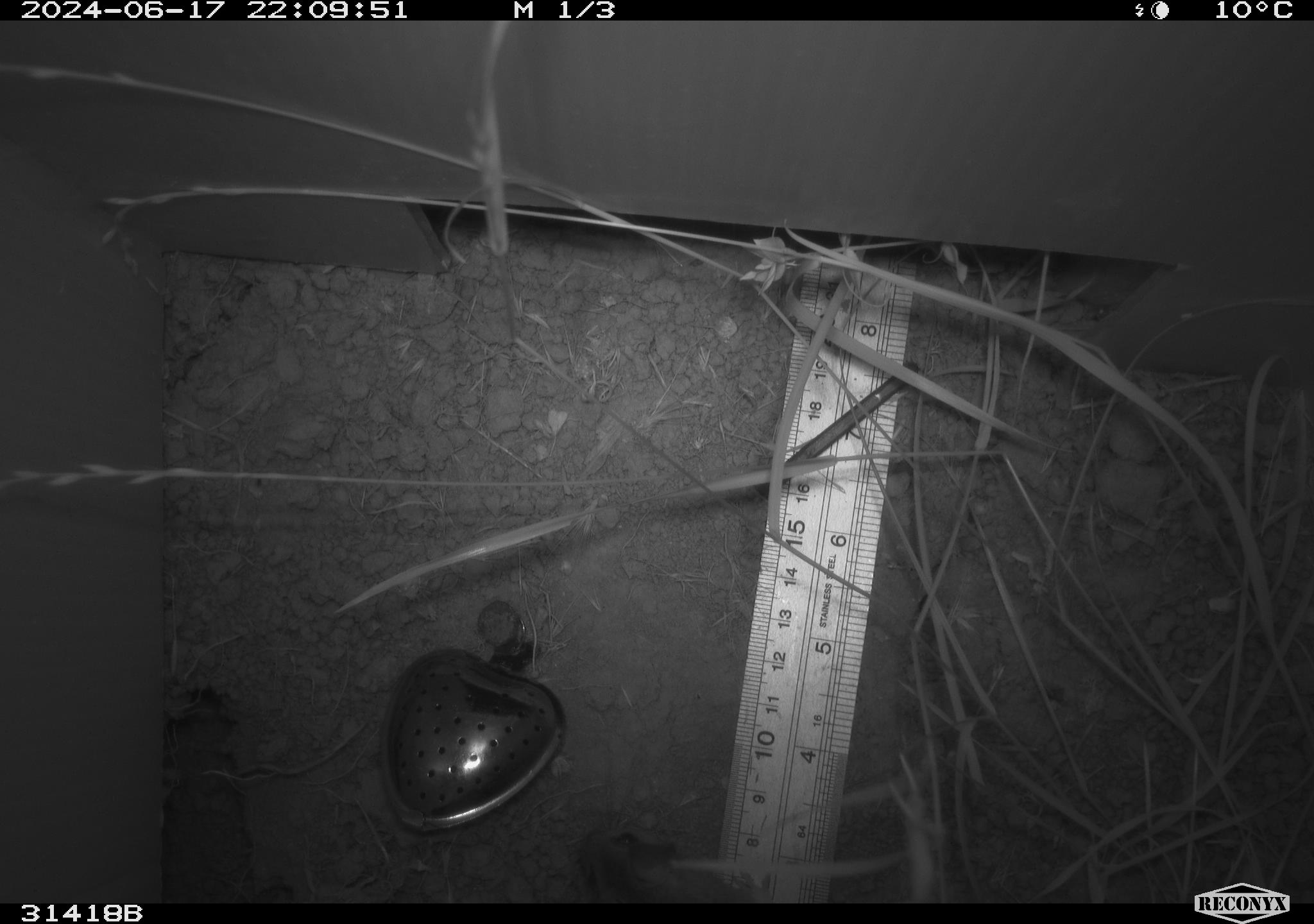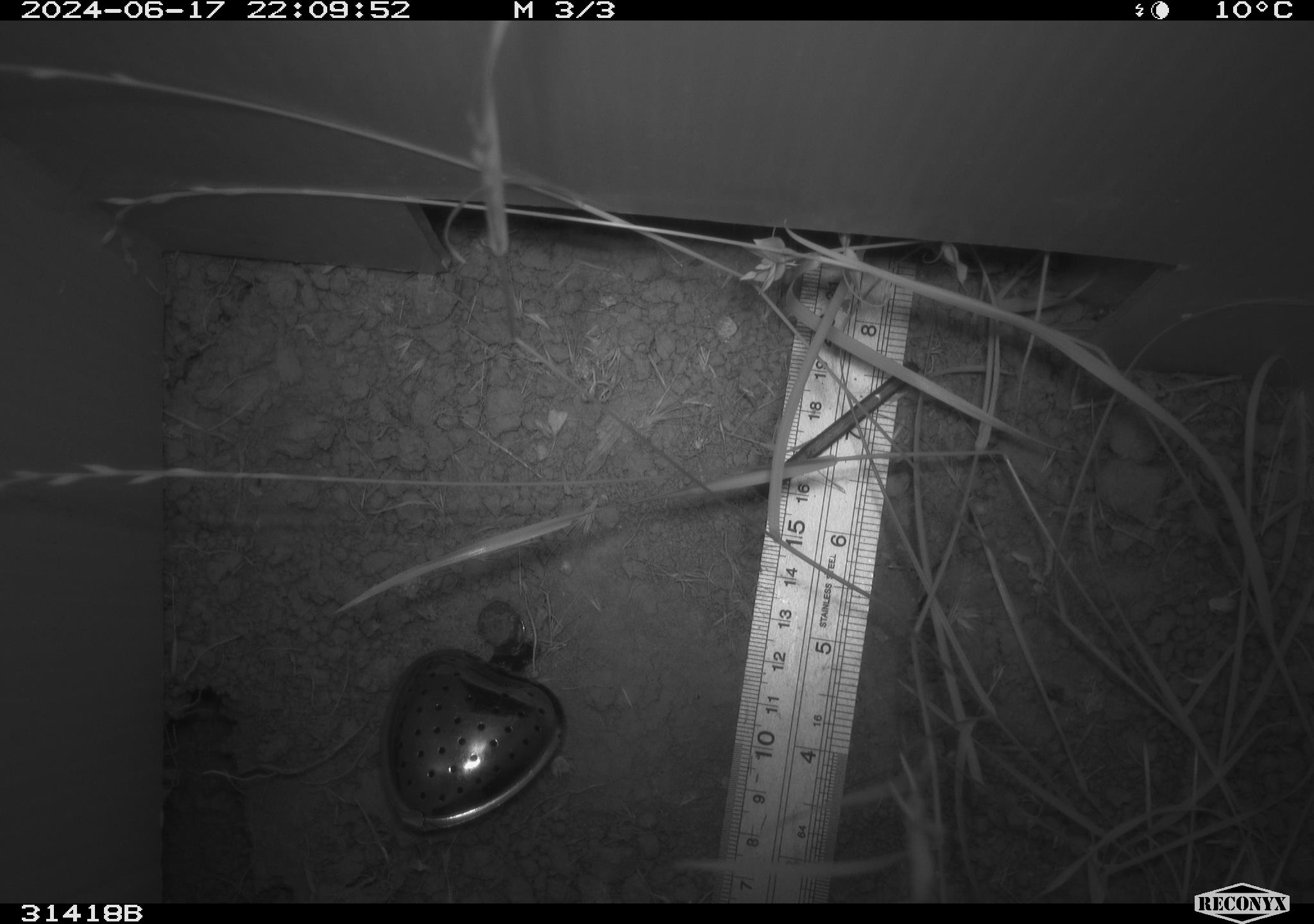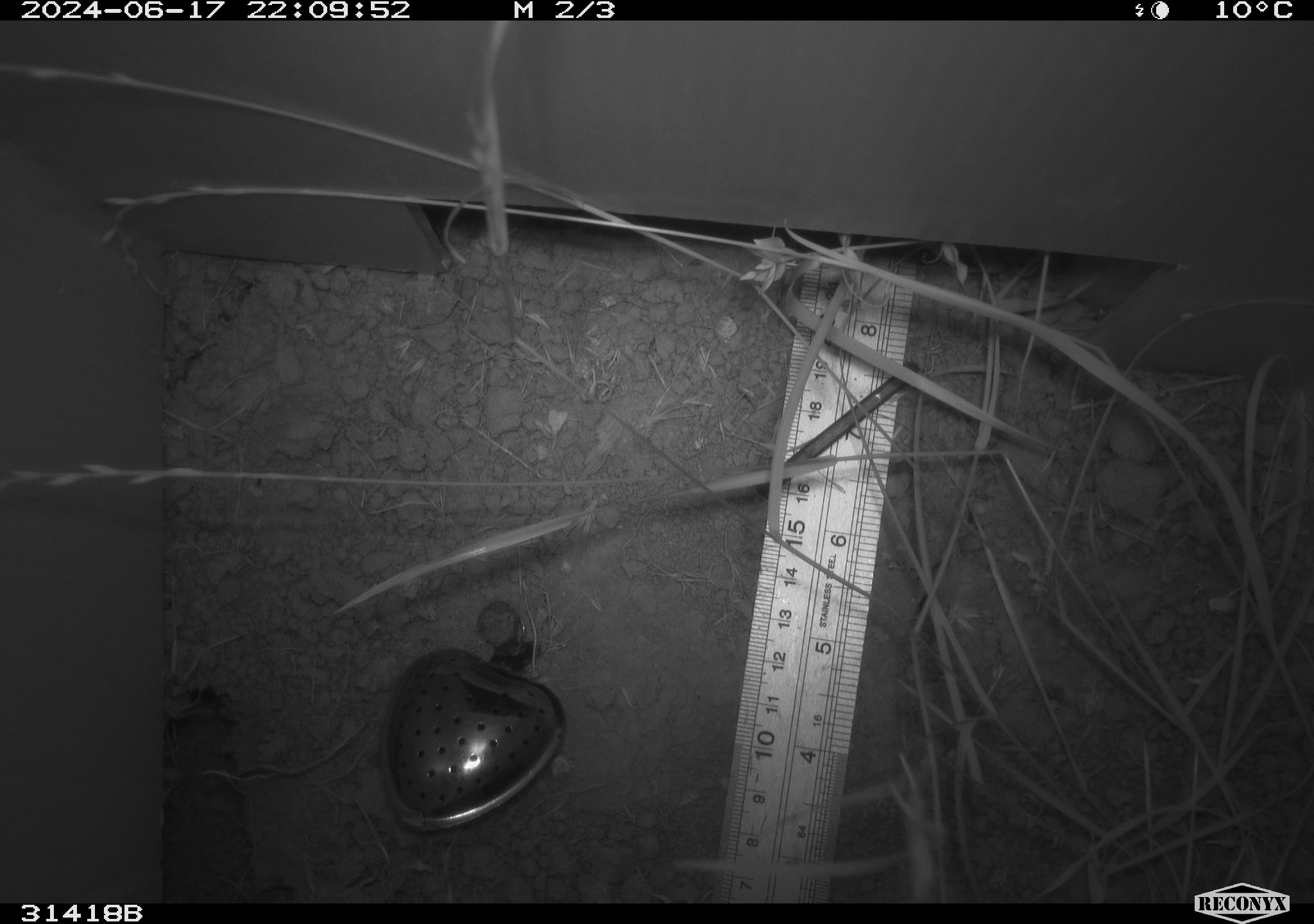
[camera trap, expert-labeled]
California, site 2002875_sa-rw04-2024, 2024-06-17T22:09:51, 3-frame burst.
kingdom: Animalia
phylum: Chordata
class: Mammalia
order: Rodentia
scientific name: Rodentia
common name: rodent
Rodent (Rodentia).